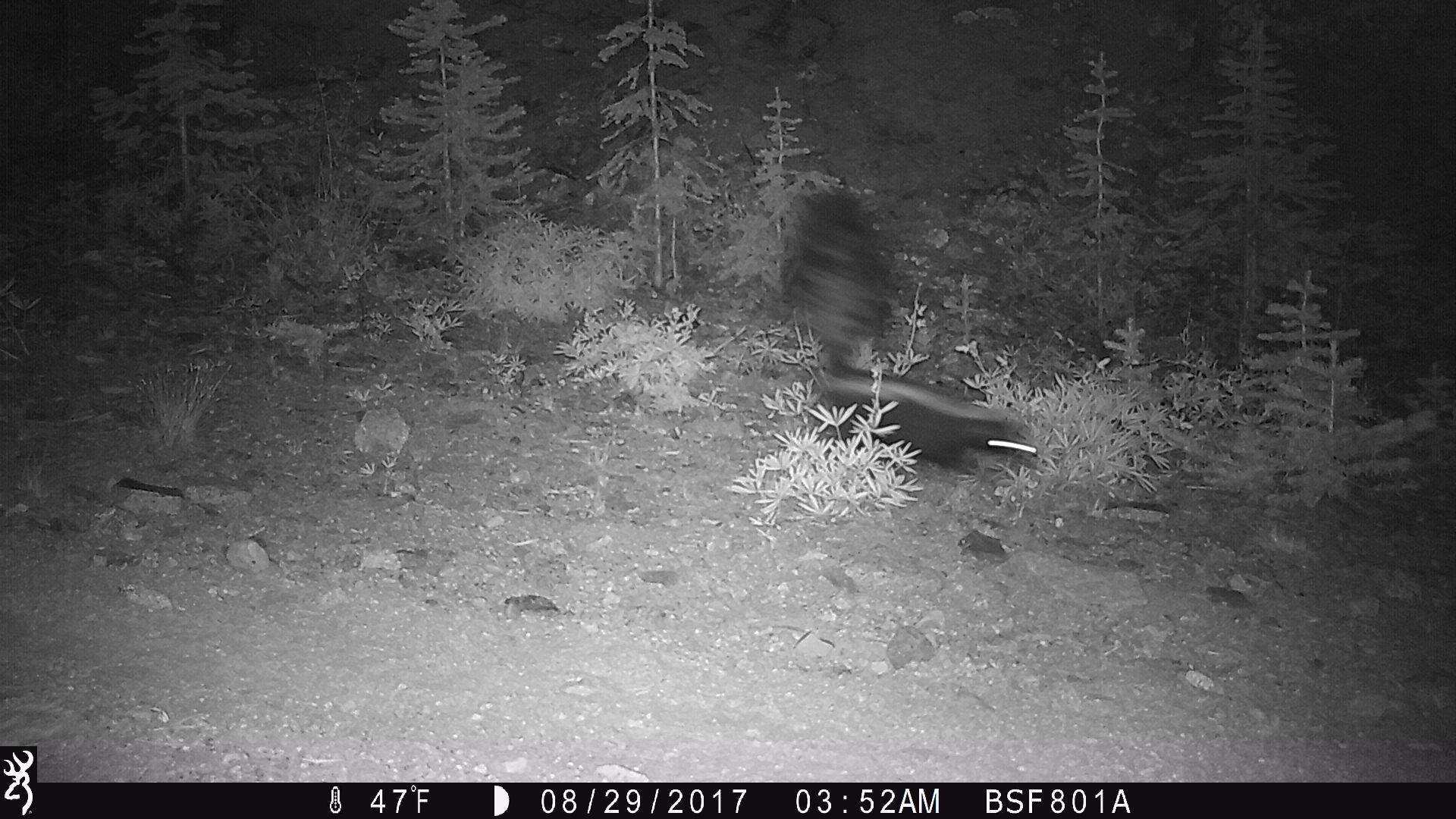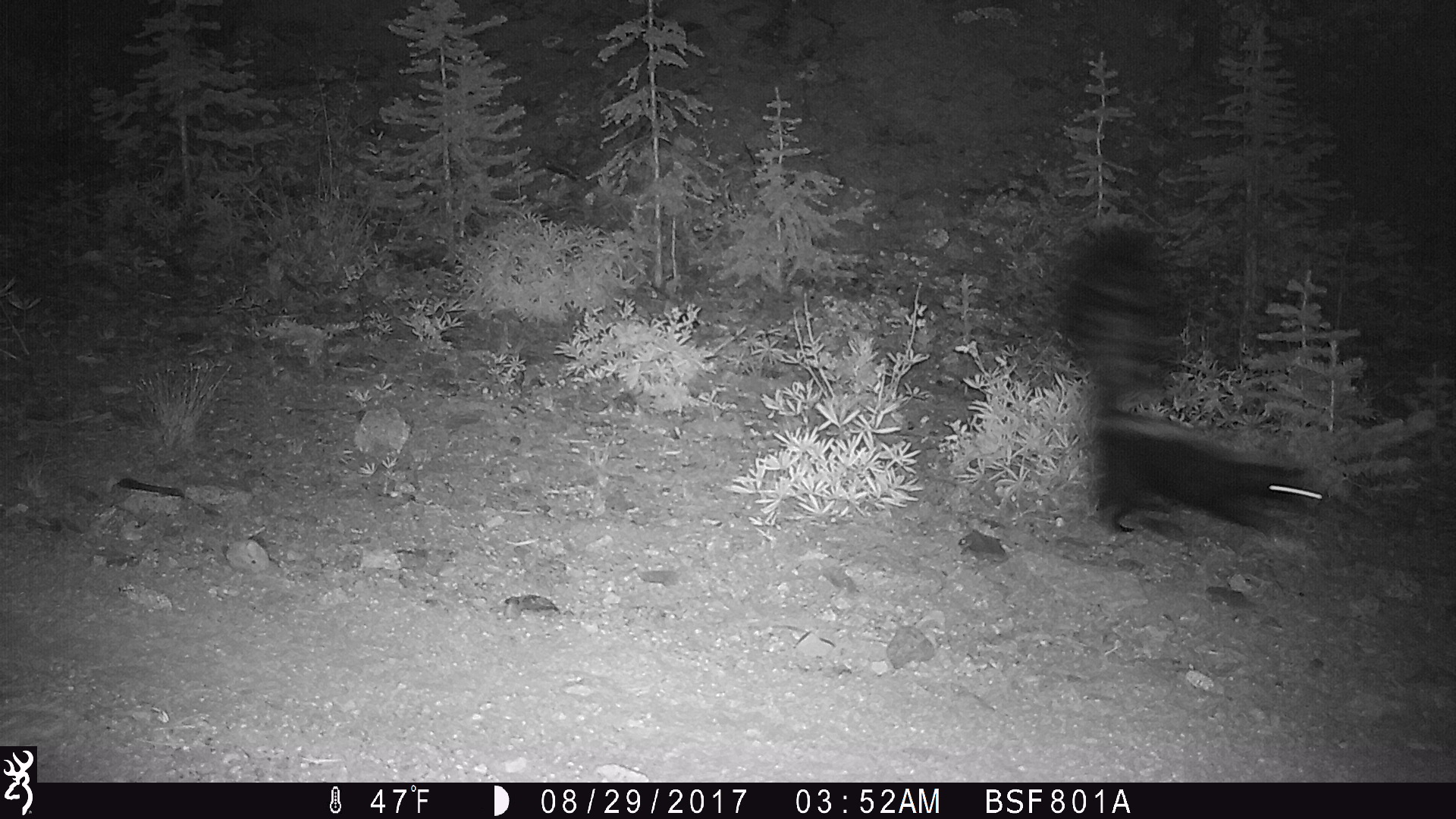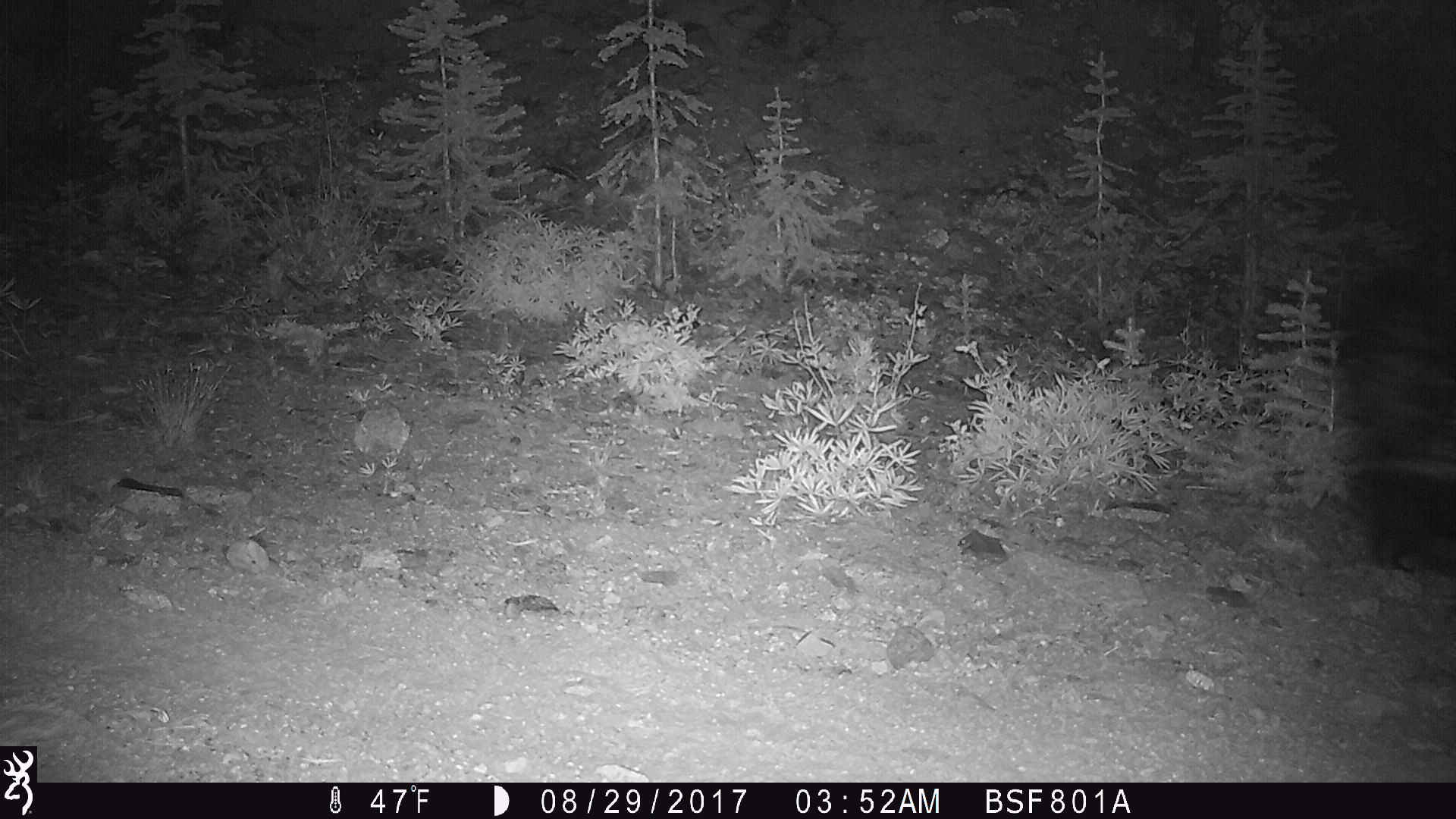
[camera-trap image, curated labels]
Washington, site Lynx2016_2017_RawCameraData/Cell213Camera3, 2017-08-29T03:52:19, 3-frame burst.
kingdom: Animalia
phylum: Chordata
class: Mammalia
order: Carnivora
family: Mephitidae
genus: Mephitis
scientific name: Mephitis mephitis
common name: striped skunk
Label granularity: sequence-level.